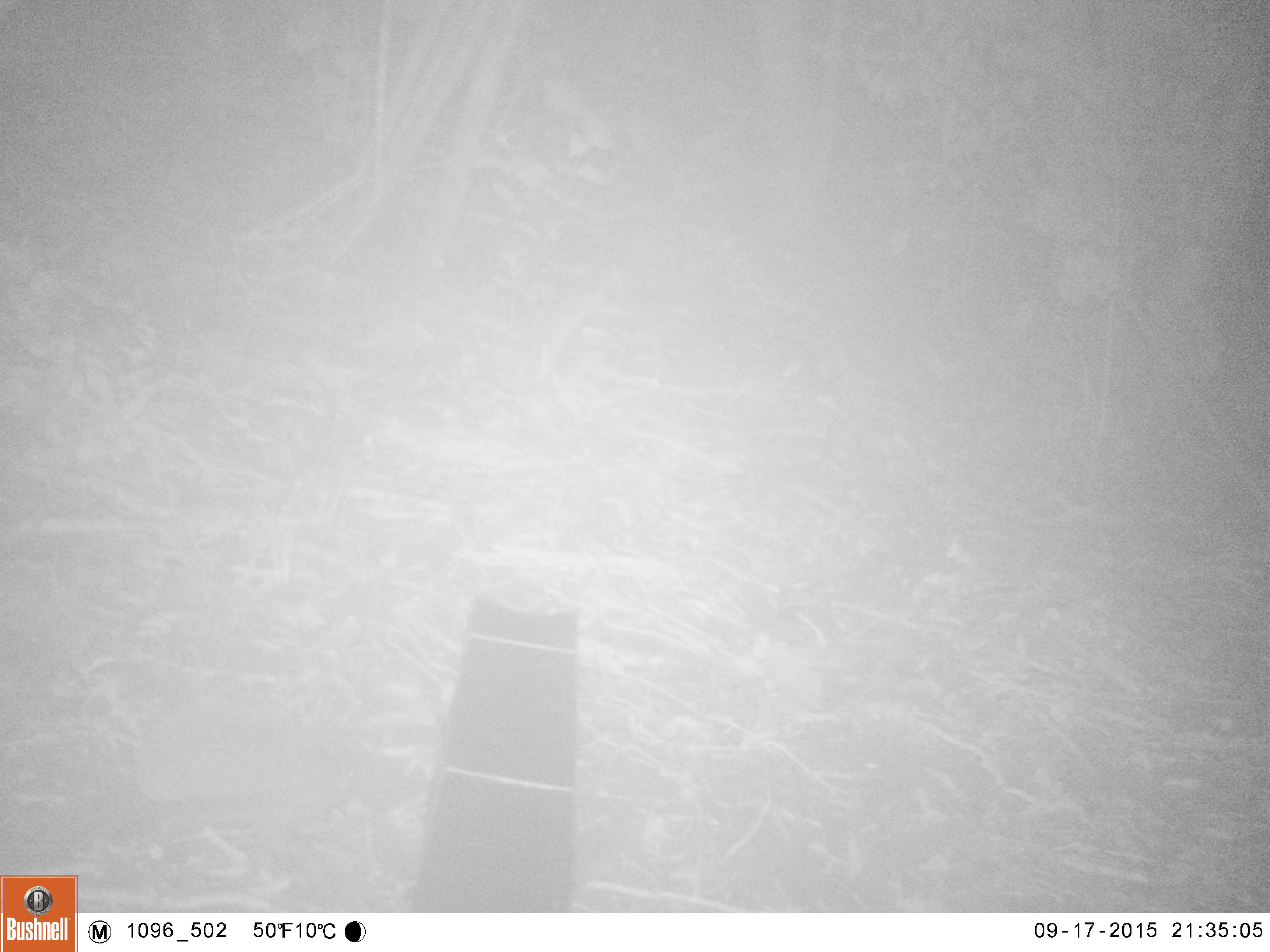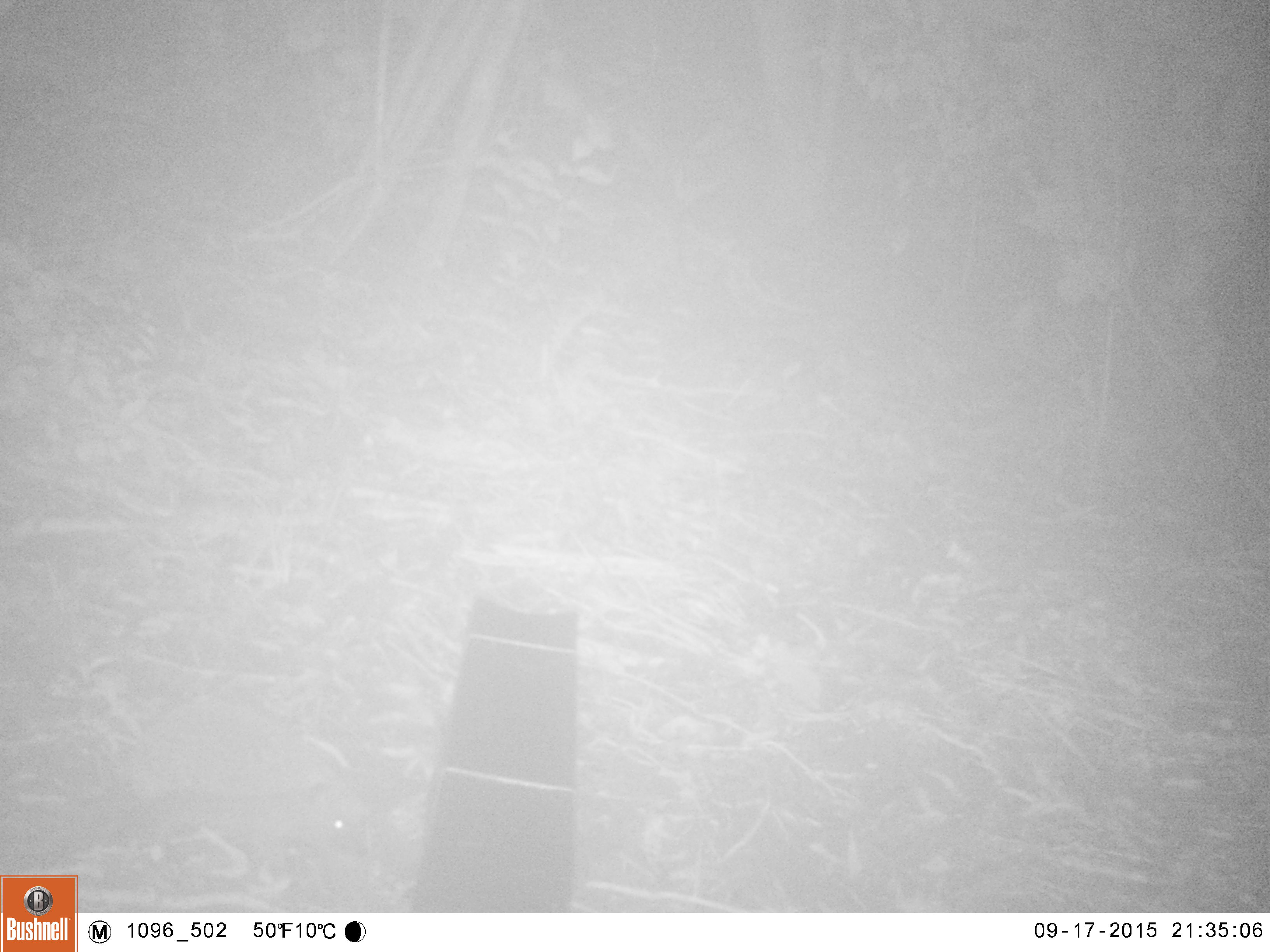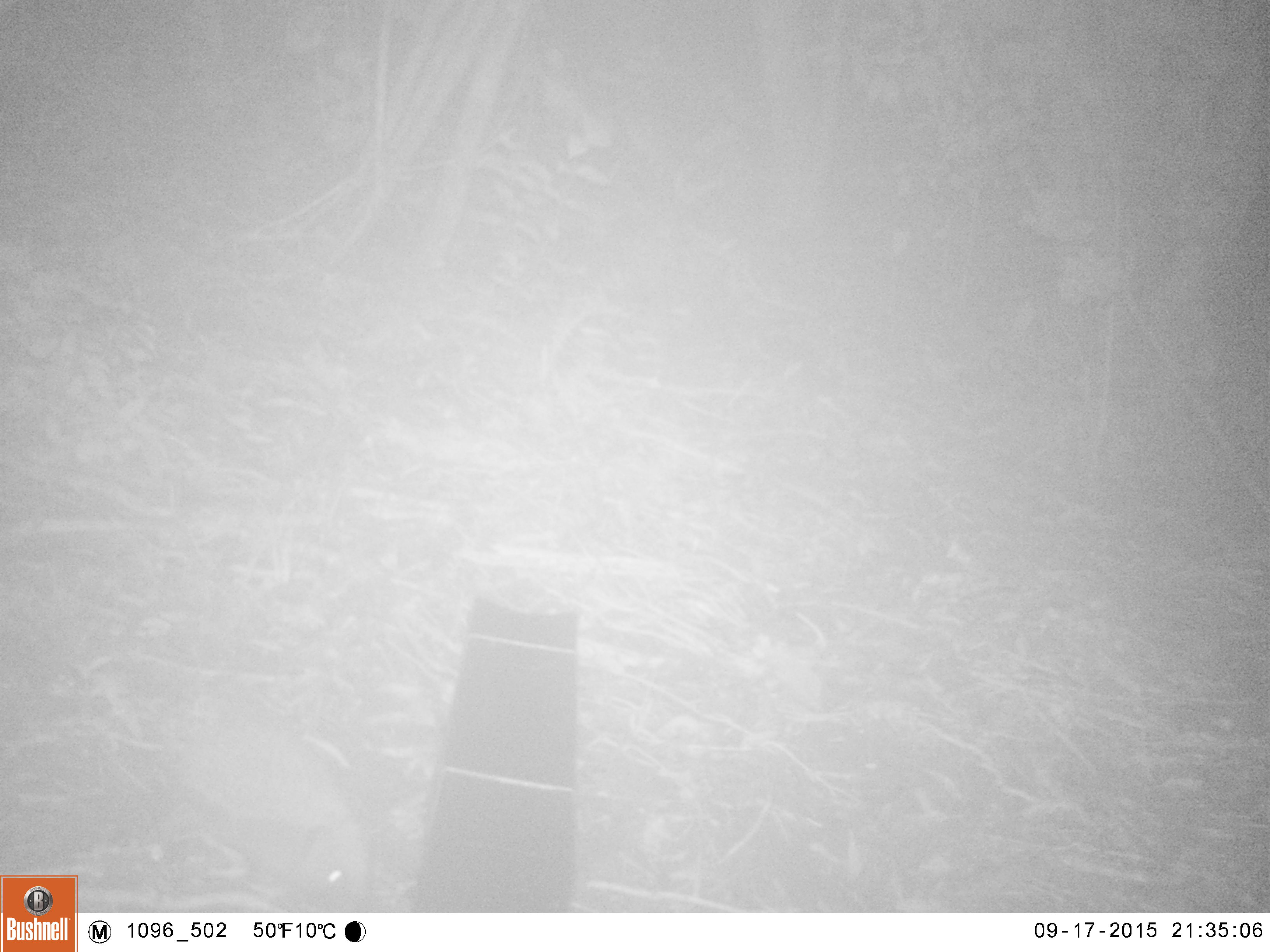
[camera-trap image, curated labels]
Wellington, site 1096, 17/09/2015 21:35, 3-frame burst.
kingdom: Animalia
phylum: Chordata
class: Mammalia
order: Eulipotyphla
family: Erinaceidae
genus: Erinaceus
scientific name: Erinaceus europaeus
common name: hedgehog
Hedgehog (Erinaceus europaeus).